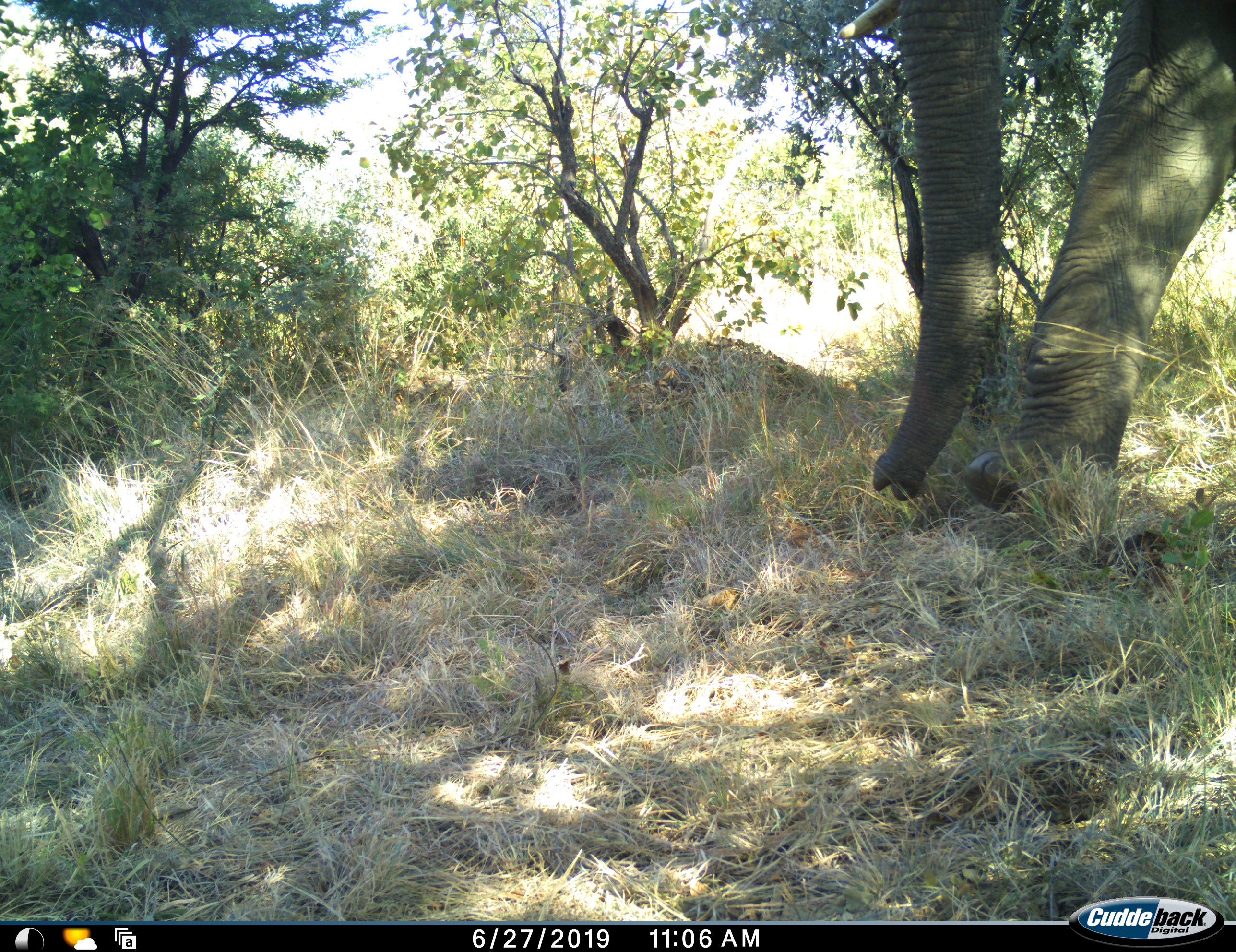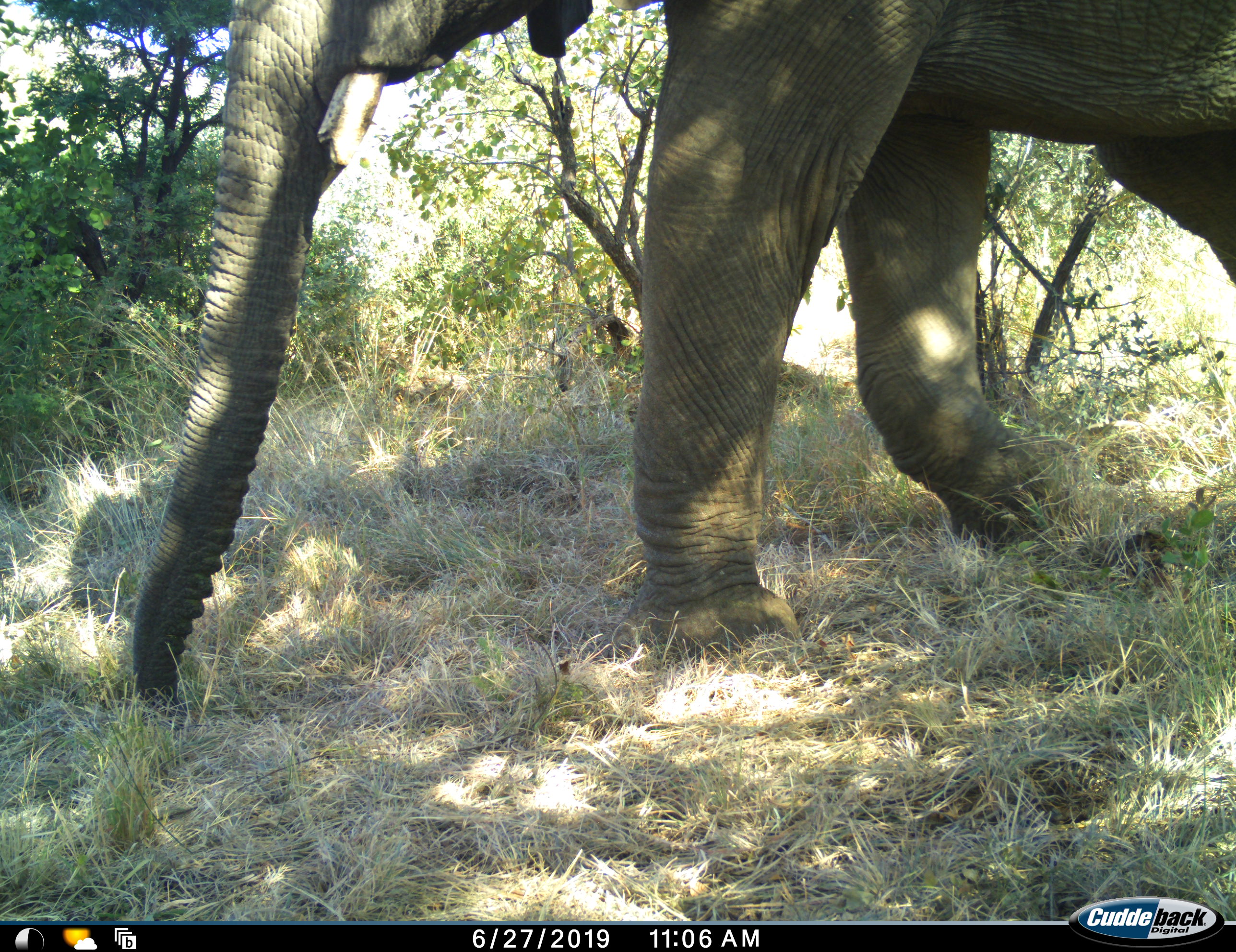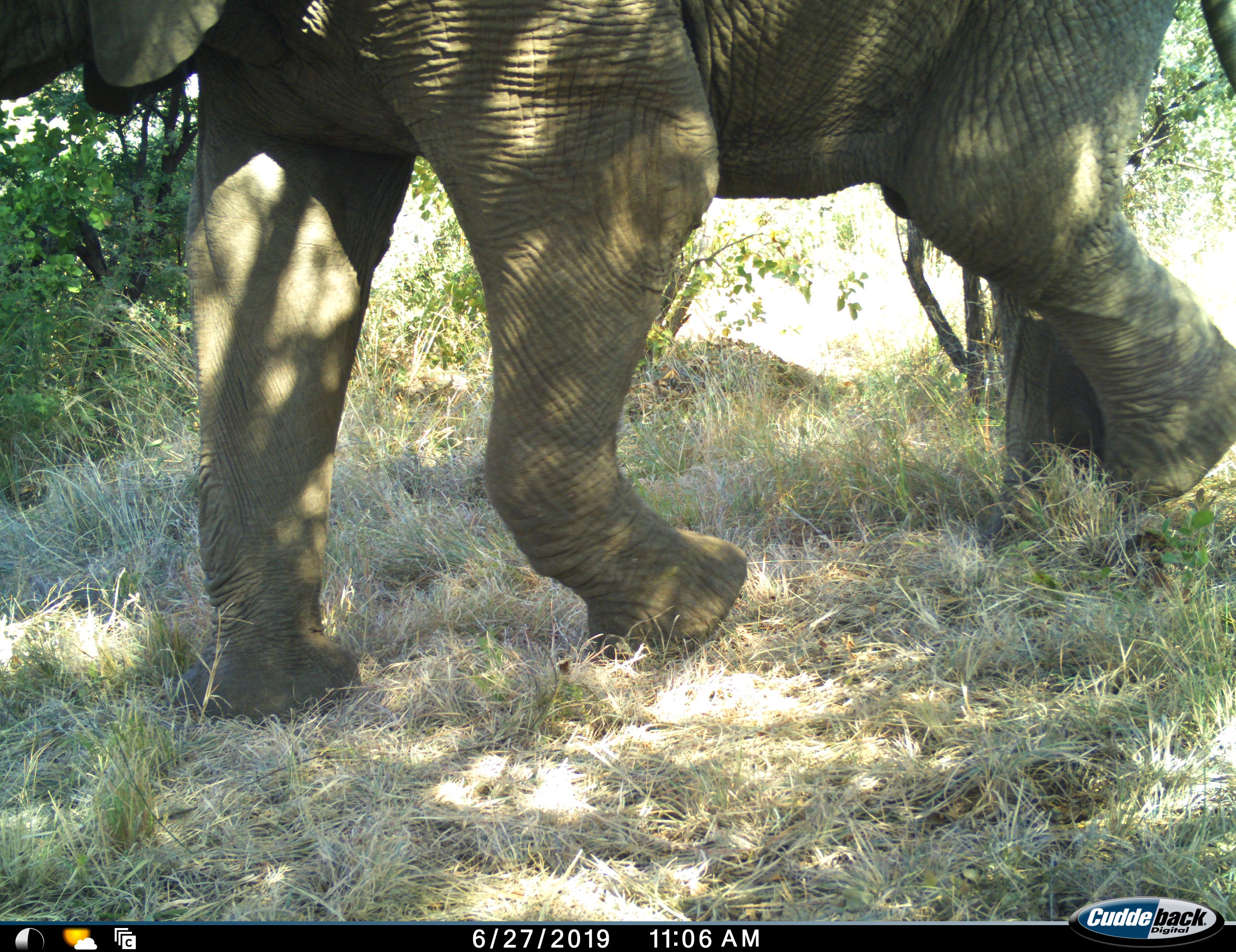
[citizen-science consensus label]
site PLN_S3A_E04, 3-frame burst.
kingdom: Animalia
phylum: Chordata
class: Mammalia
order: Proboscidea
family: Elephantidae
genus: Loxodonta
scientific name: Loxodonta africana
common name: african bush elephant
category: elephant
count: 1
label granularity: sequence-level